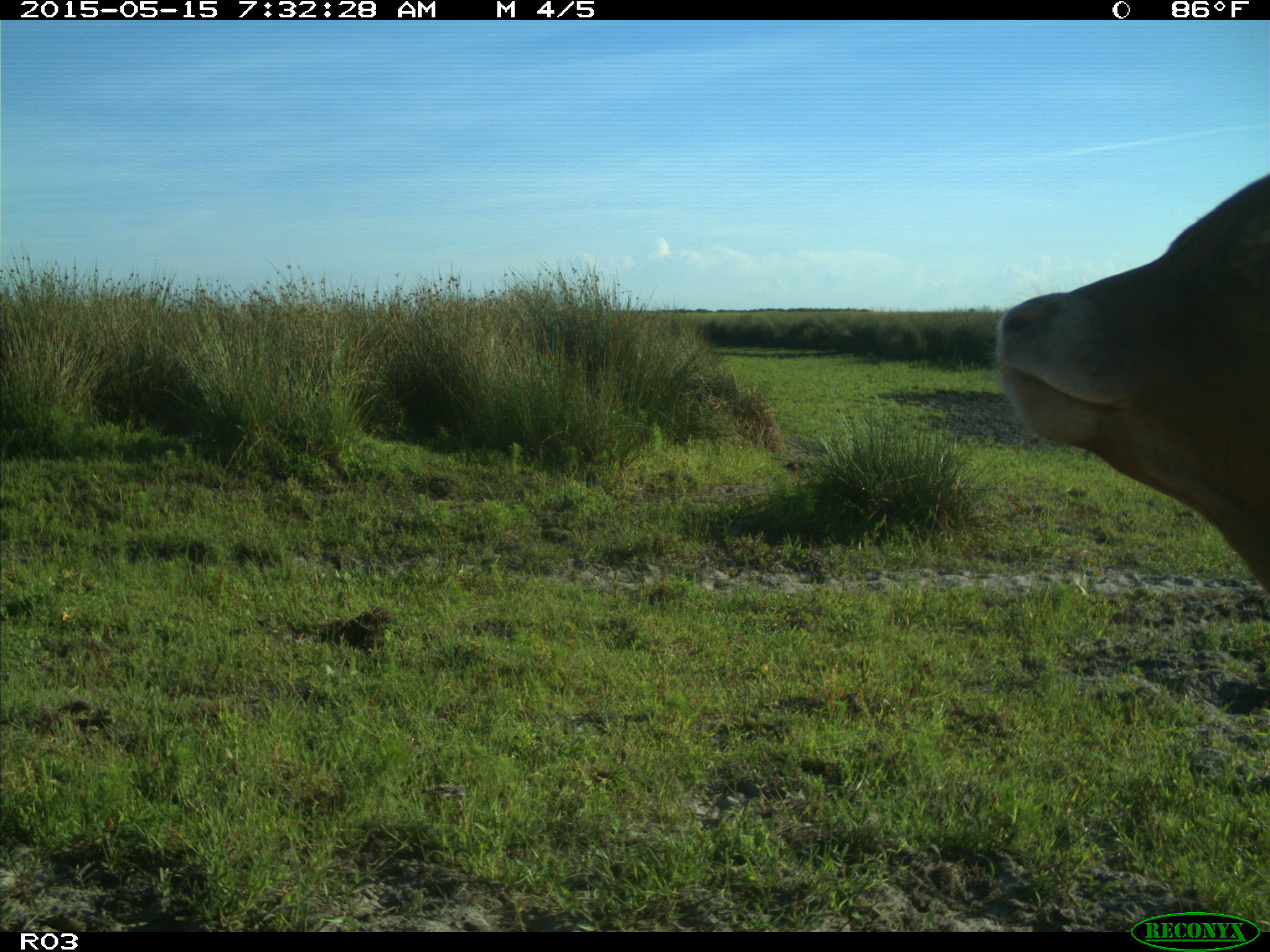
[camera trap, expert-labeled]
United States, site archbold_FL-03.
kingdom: Animalia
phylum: Chordata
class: Mammalia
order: Artiodactyla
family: Bovidae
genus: Bos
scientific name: Bos taurus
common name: domestic cow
Bos taurus (domestic cow).